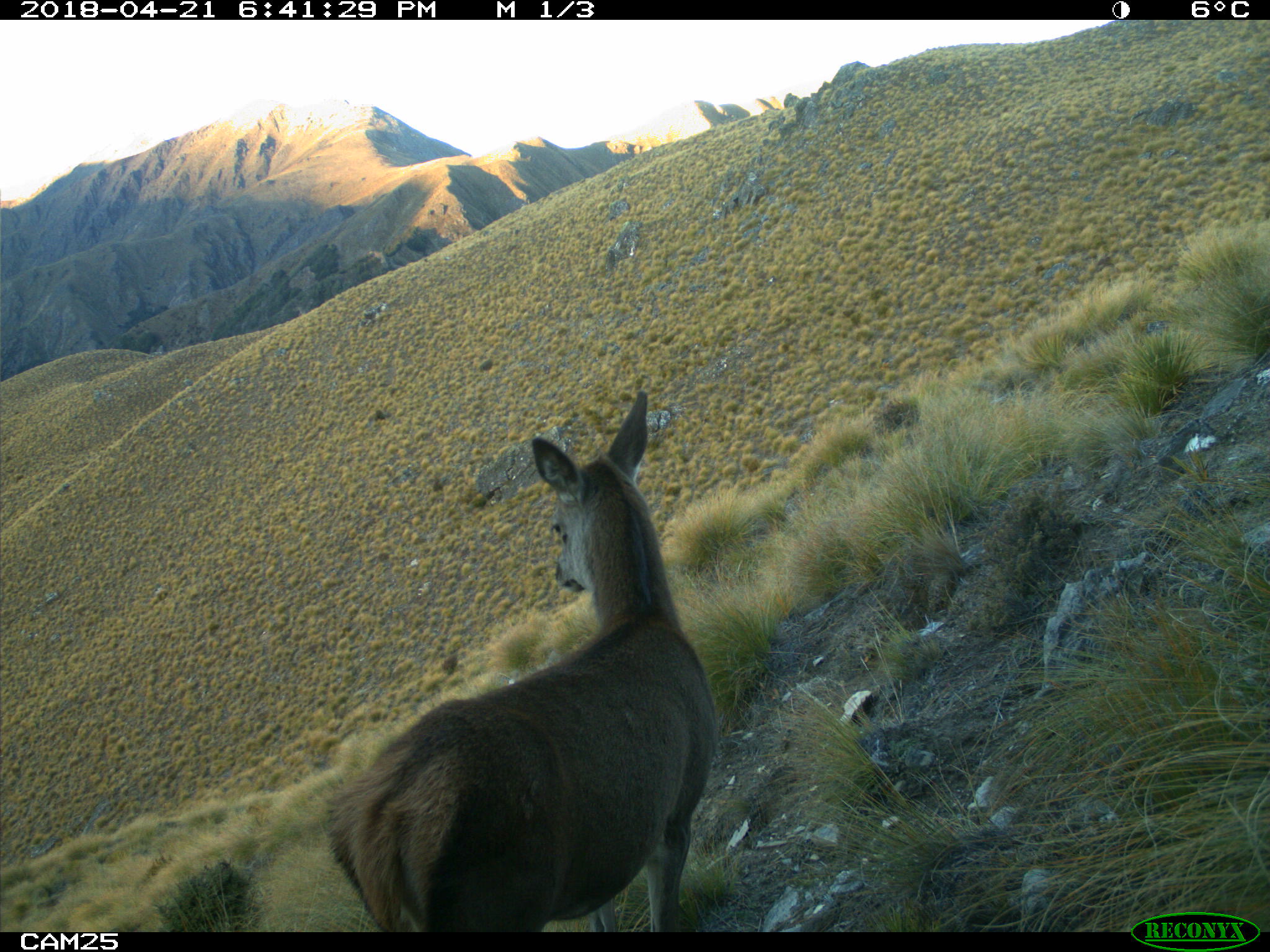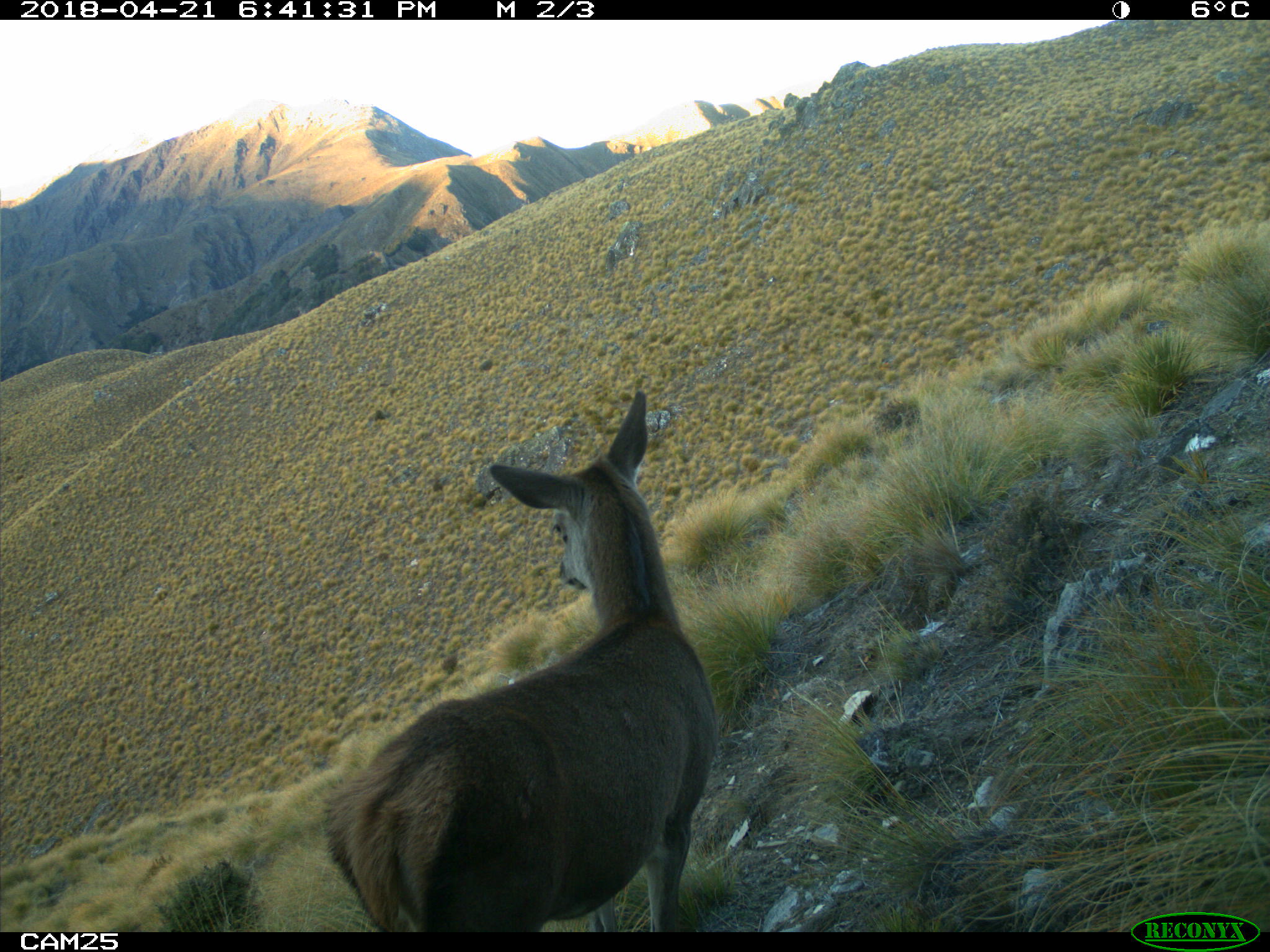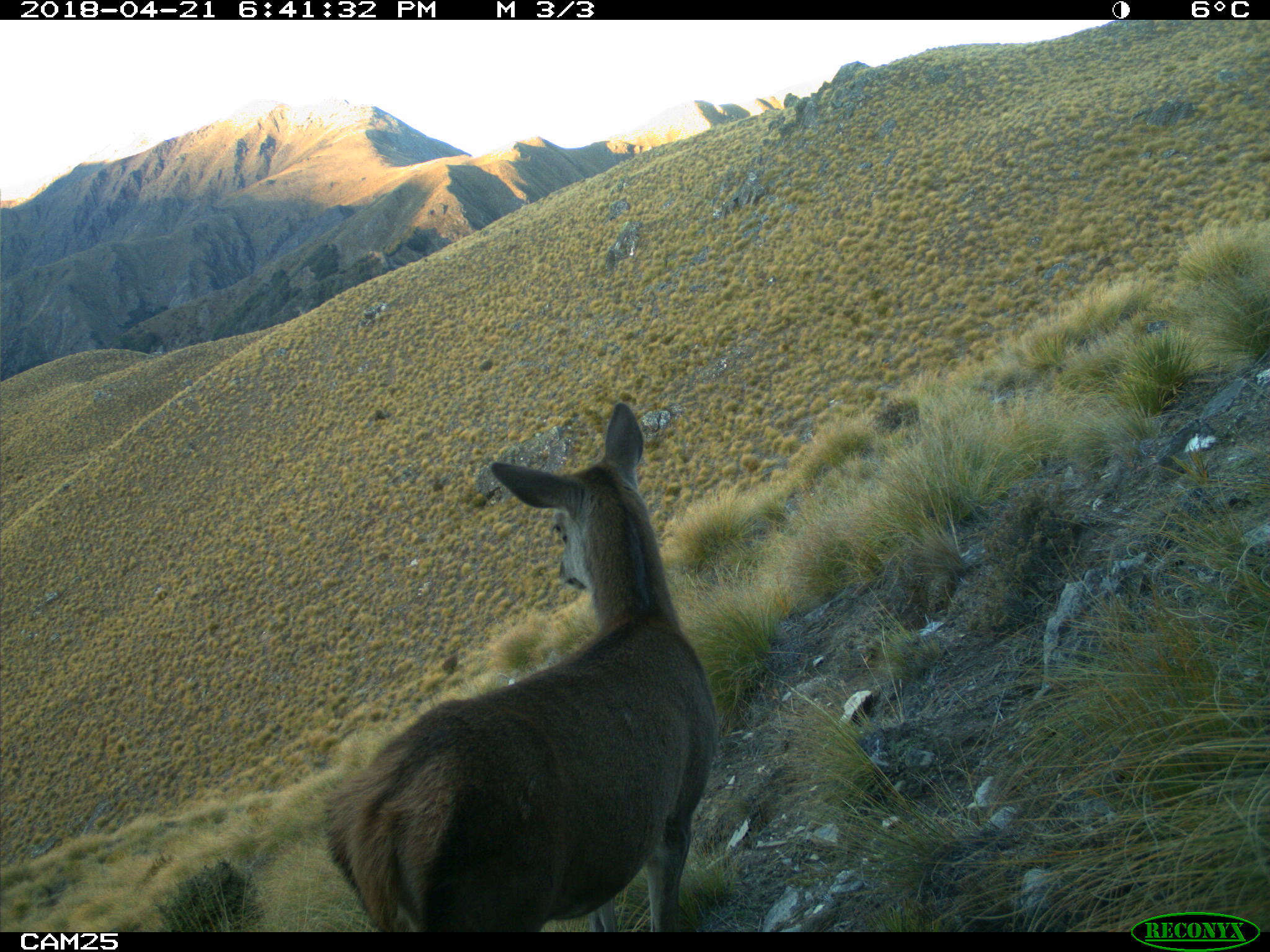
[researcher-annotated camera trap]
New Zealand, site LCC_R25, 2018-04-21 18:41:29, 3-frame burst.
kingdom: Animalia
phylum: Chordata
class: Mammalia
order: Artiodactyla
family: Cervidae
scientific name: Cervidae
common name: deer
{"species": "deer (Cervidae)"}